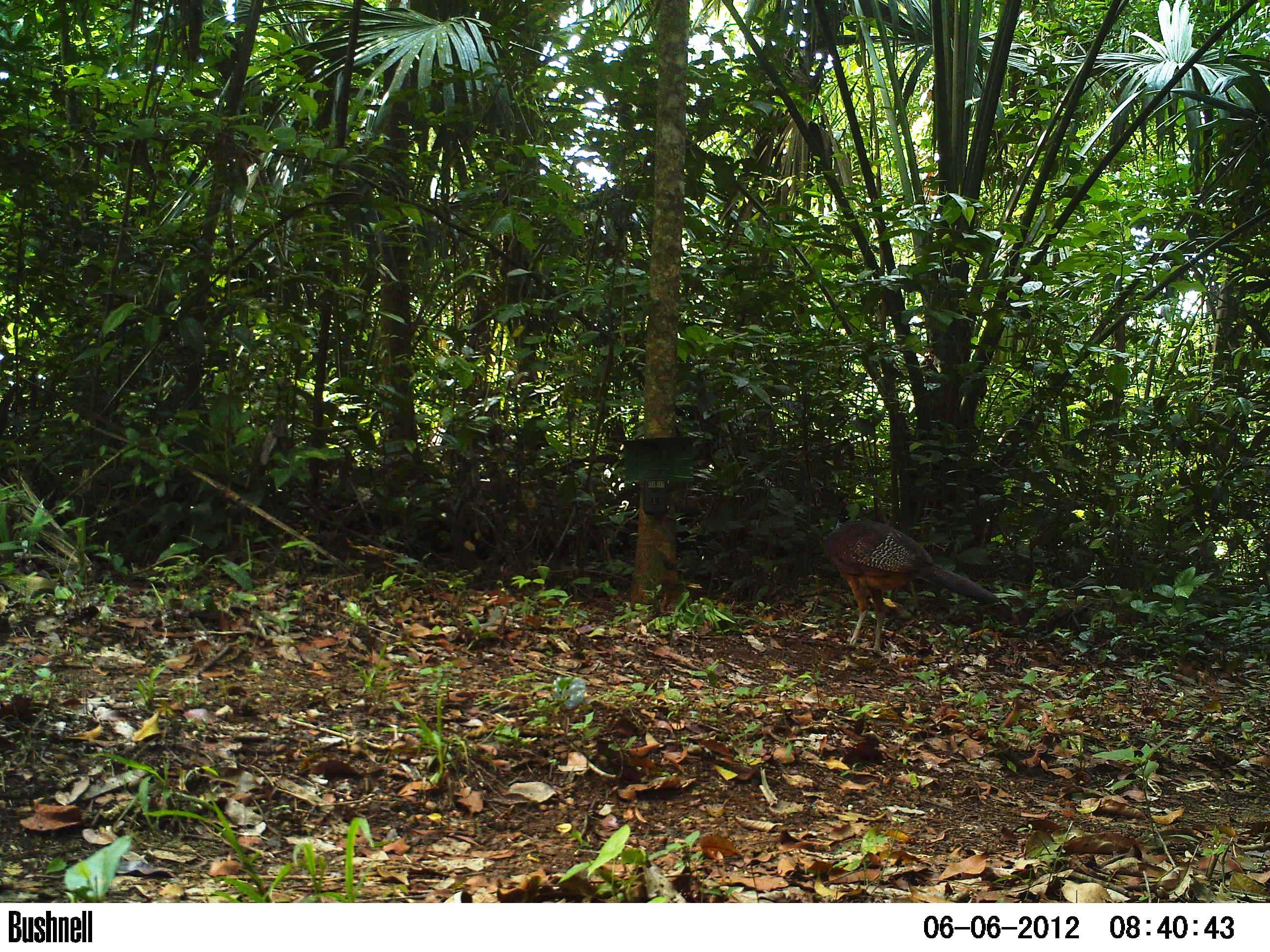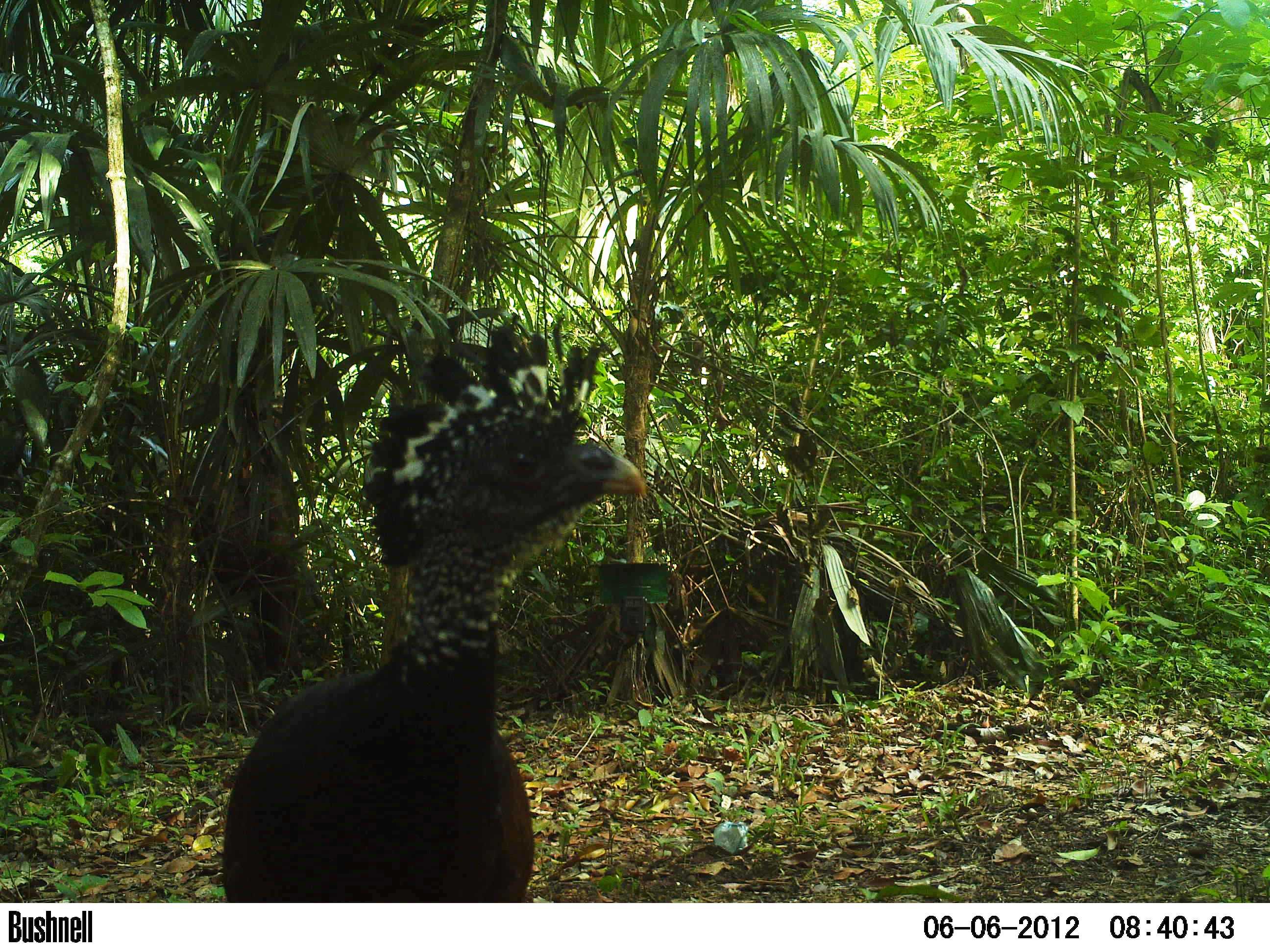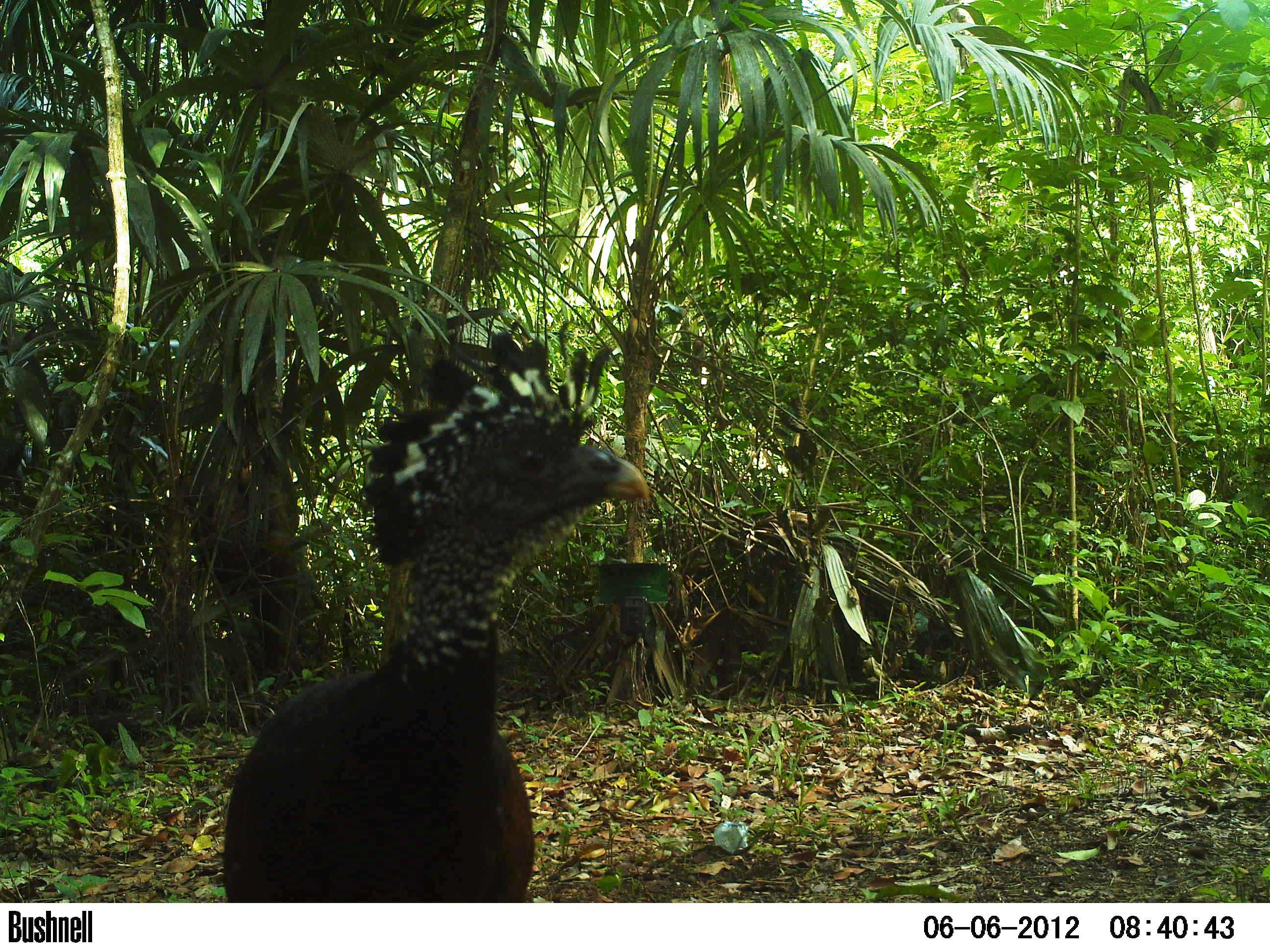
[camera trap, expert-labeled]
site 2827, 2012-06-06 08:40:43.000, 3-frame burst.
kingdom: Animalia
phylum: Chordata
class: Aves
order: Galliformes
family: Cracidae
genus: Crax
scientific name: Crax rubra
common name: great curassow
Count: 3.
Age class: adult.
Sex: female.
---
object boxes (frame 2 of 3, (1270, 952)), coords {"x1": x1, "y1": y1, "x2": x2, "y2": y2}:
crax rubra: {"x1": 219, "y1": 309, "x2": 648, "y2": 903}